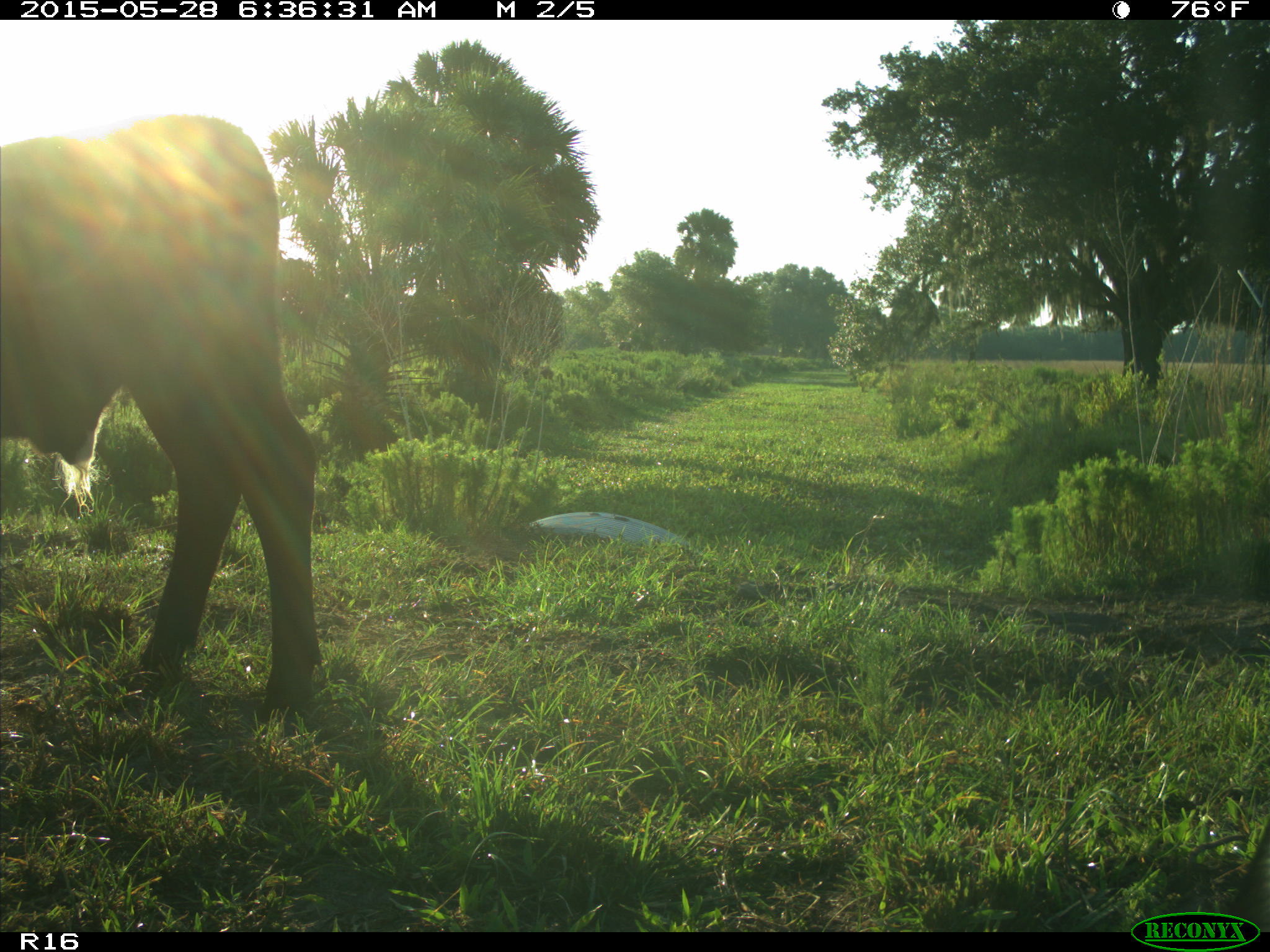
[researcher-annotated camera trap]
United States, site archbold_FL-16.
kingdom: Animalia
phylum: Chordata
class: Mammalia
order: Artiodactyla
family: Bovidae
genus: Bos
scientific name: Bos taurus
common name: domestic cow